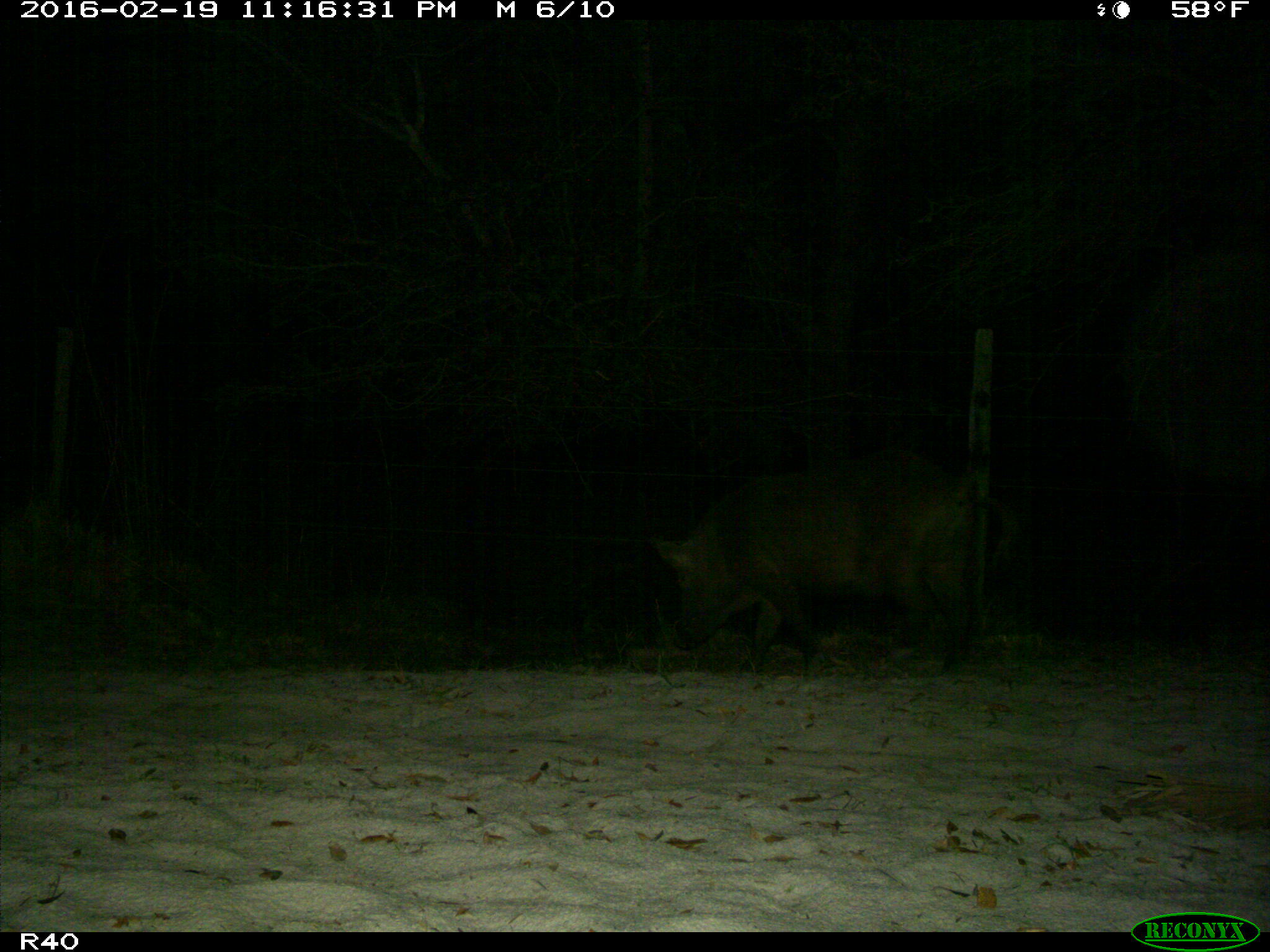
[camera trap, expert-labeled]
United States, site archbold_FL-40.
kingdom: Animalia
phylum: Chordata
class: Mammalia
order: Artiodactyla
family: Suidae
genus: Sus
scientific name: Sus scrofa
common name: wild boar